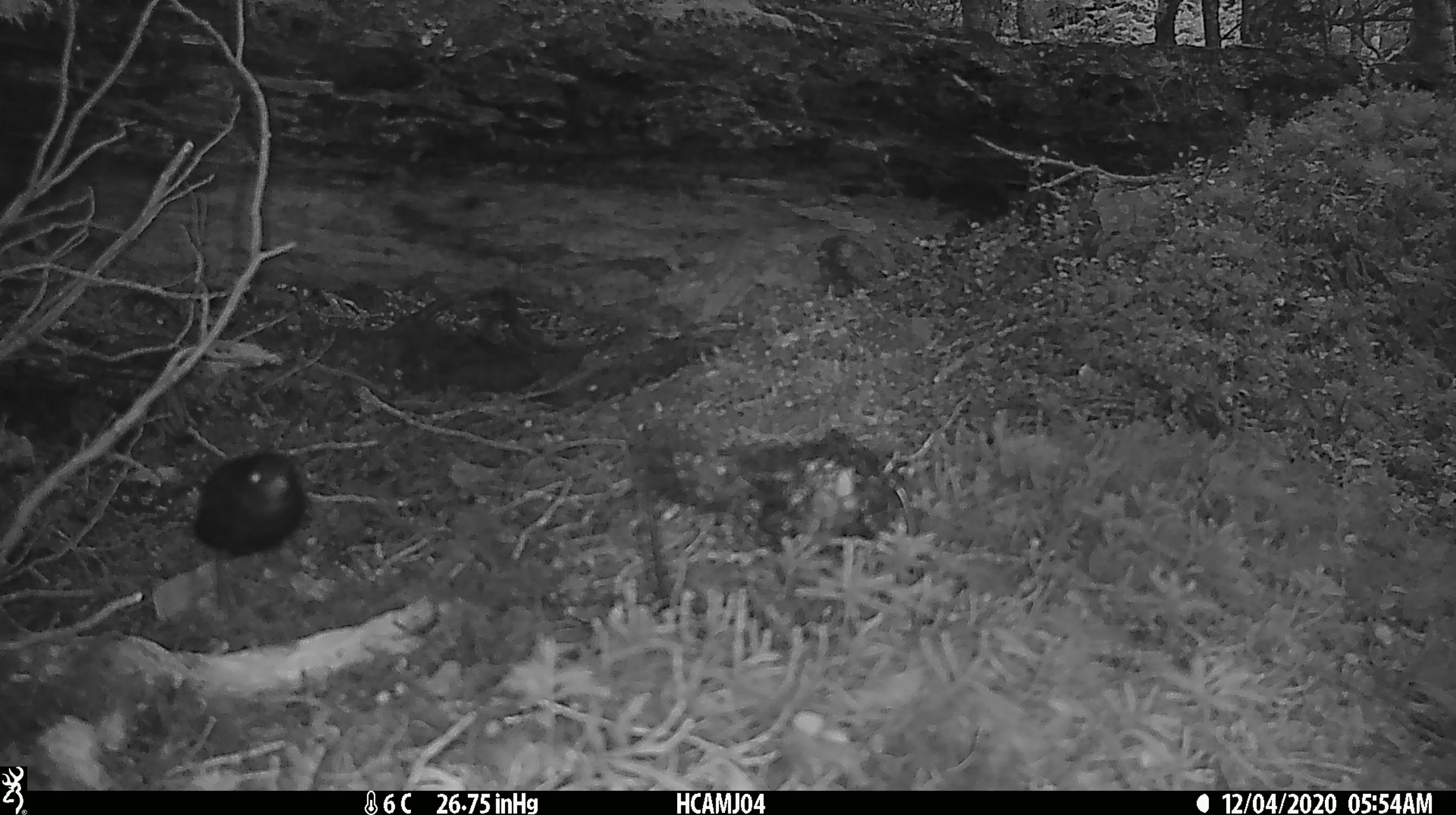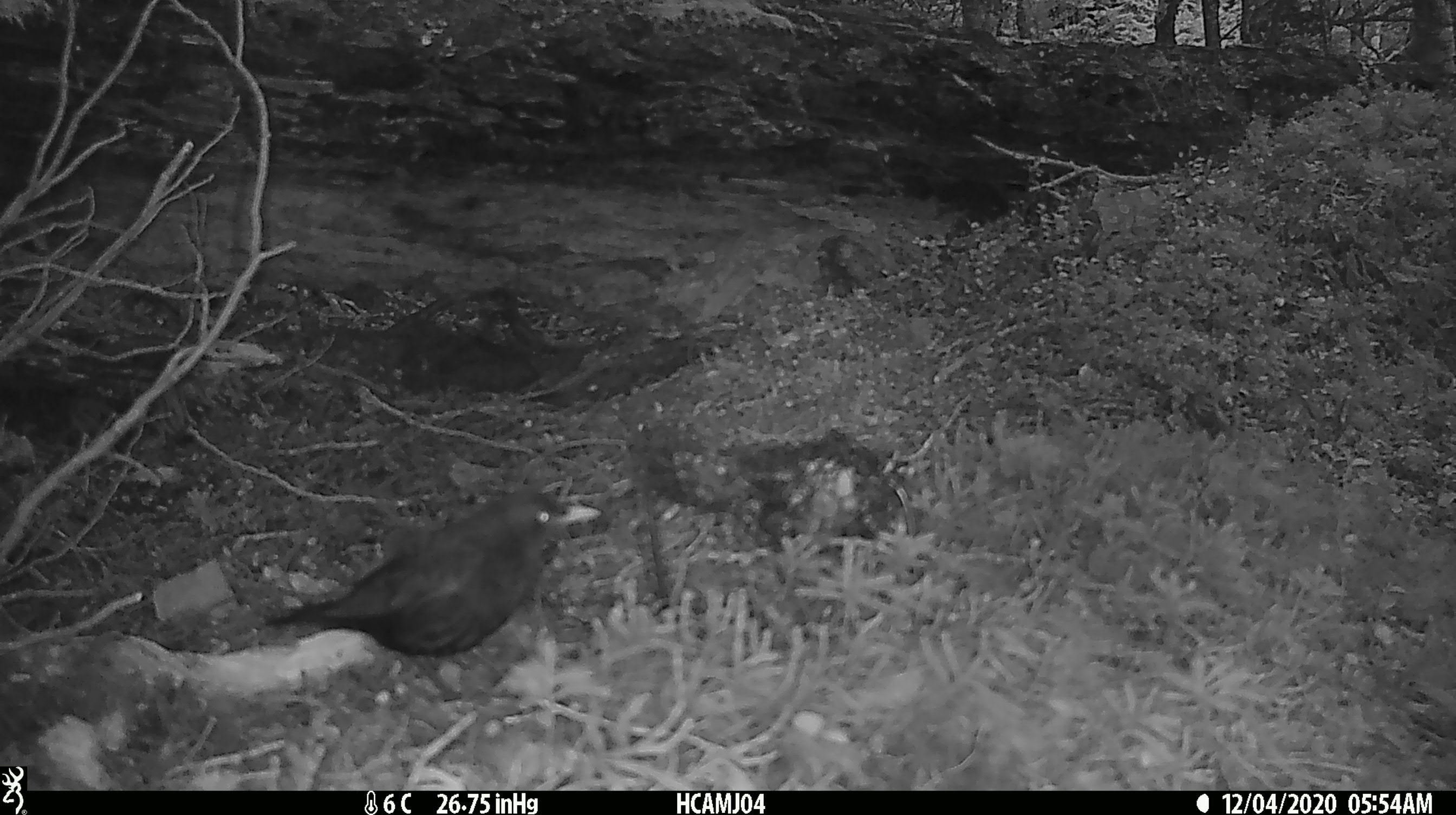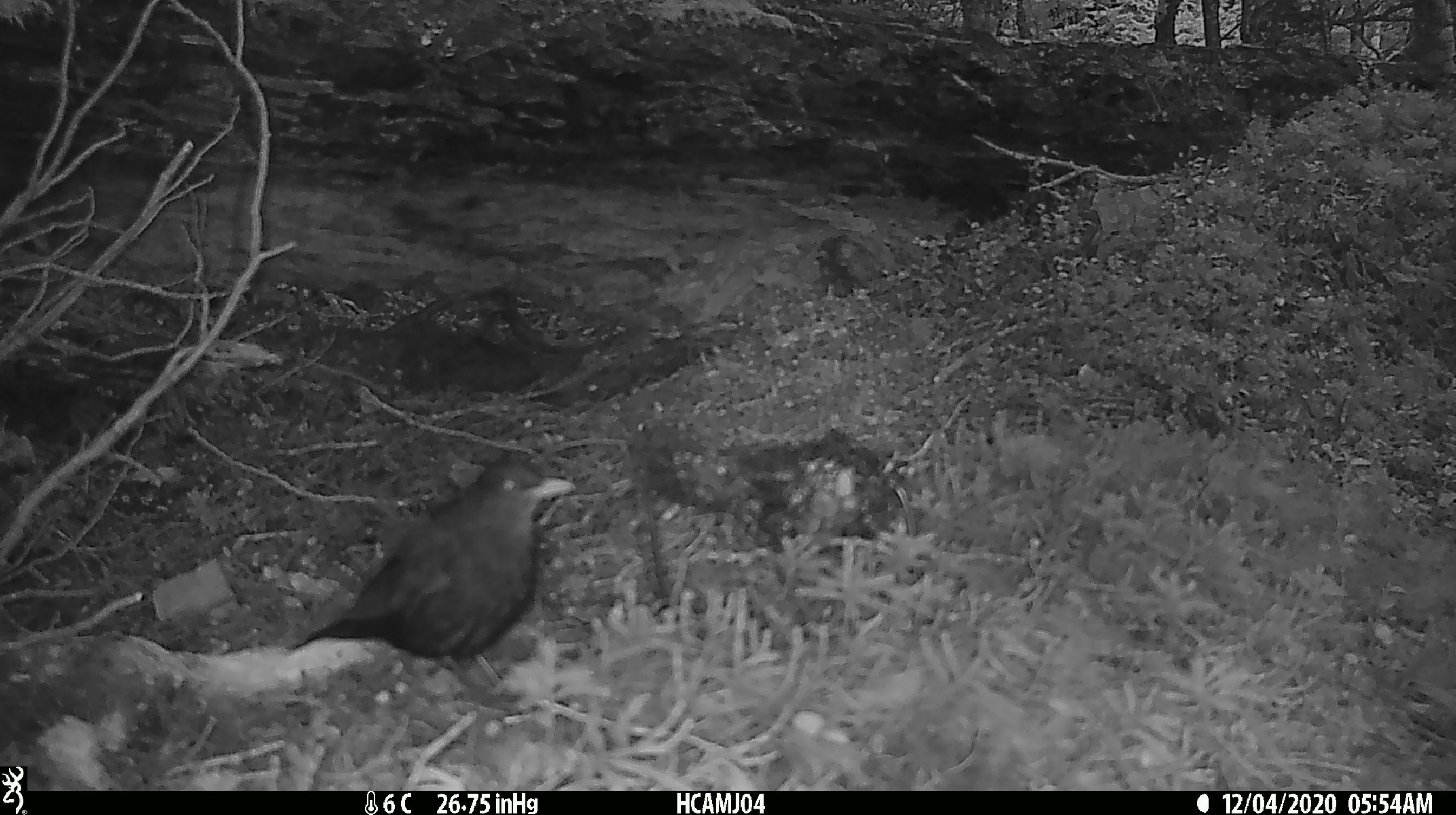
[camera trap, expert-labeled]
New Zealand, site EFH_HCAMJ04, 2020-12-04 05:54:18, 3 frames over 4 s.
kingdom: Animalia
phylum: Chordata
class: Aves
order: Passeriformes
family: Turdidae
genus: Turdus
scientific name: Turdus merula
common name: eurasian blackbird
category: blackbird